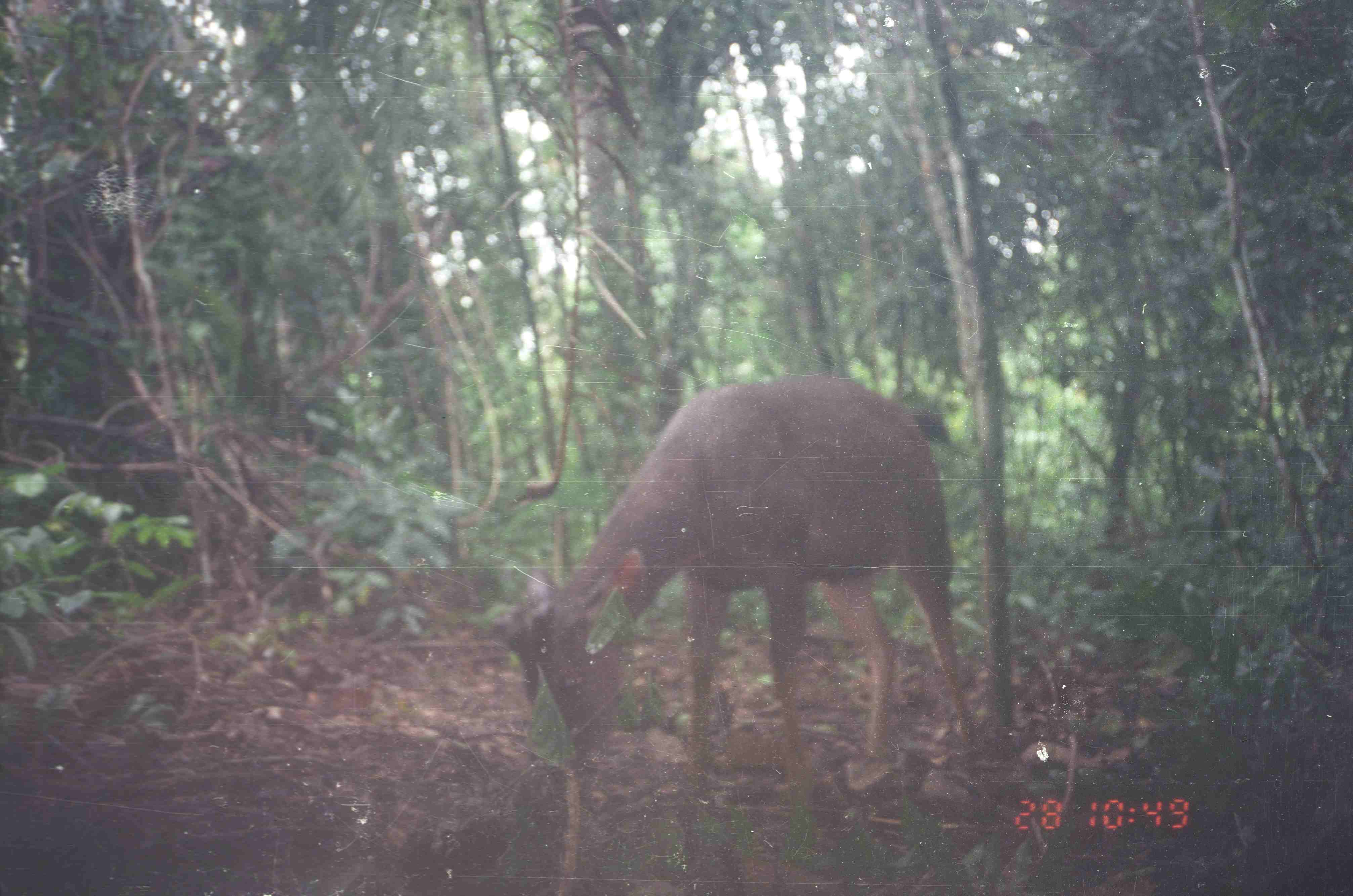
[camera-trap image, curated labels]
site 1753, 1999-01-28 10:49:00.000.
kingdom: Animalia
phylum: Chordata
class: Mammalia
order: Artiodactyla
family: Cervidae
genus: Rusa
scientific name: Rusa unicolor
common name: sambar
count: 1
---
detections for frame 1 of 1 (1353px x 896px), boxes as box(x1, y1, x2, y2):
rusa unicolor: box(489, 373, 976, 776)